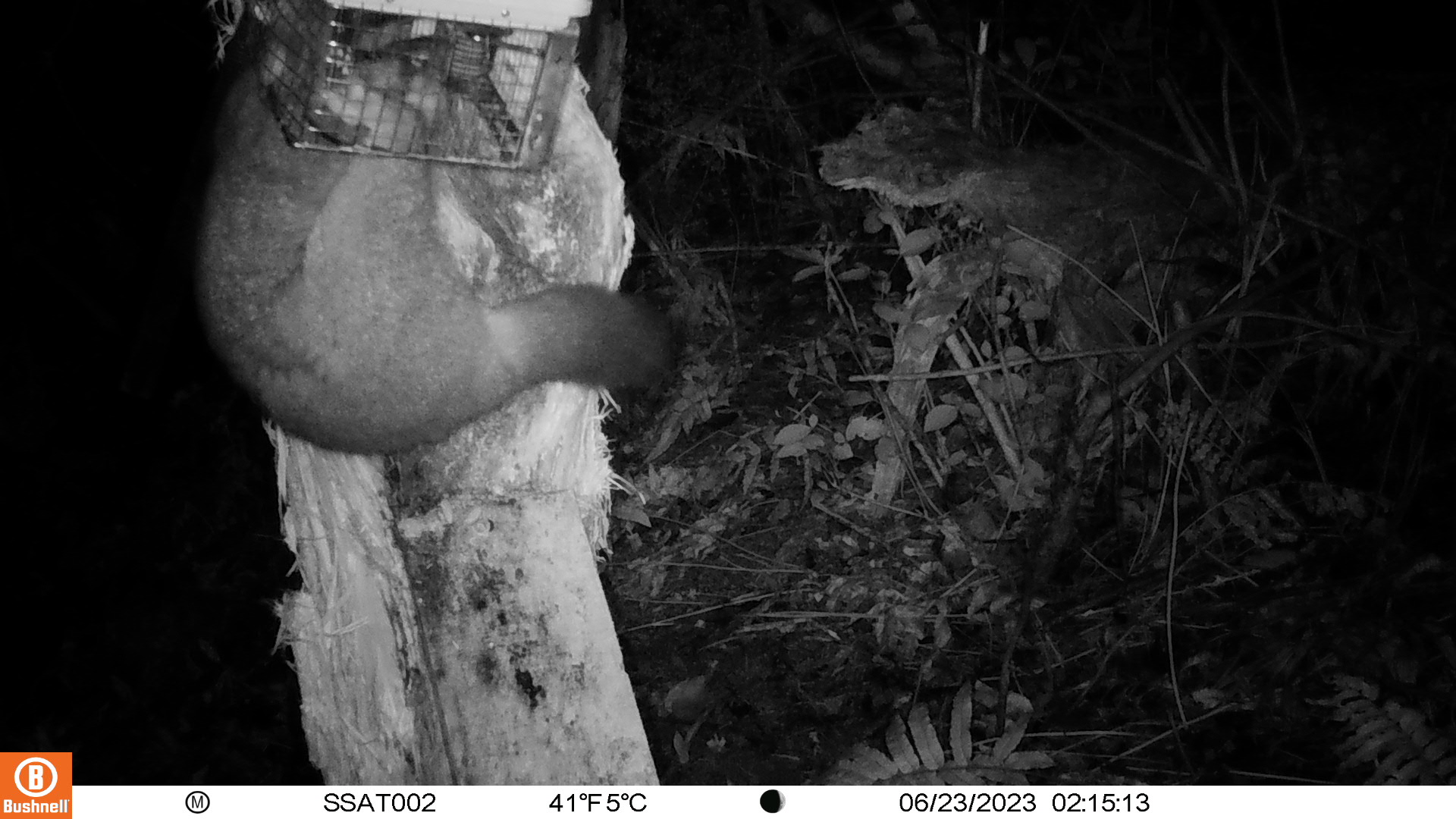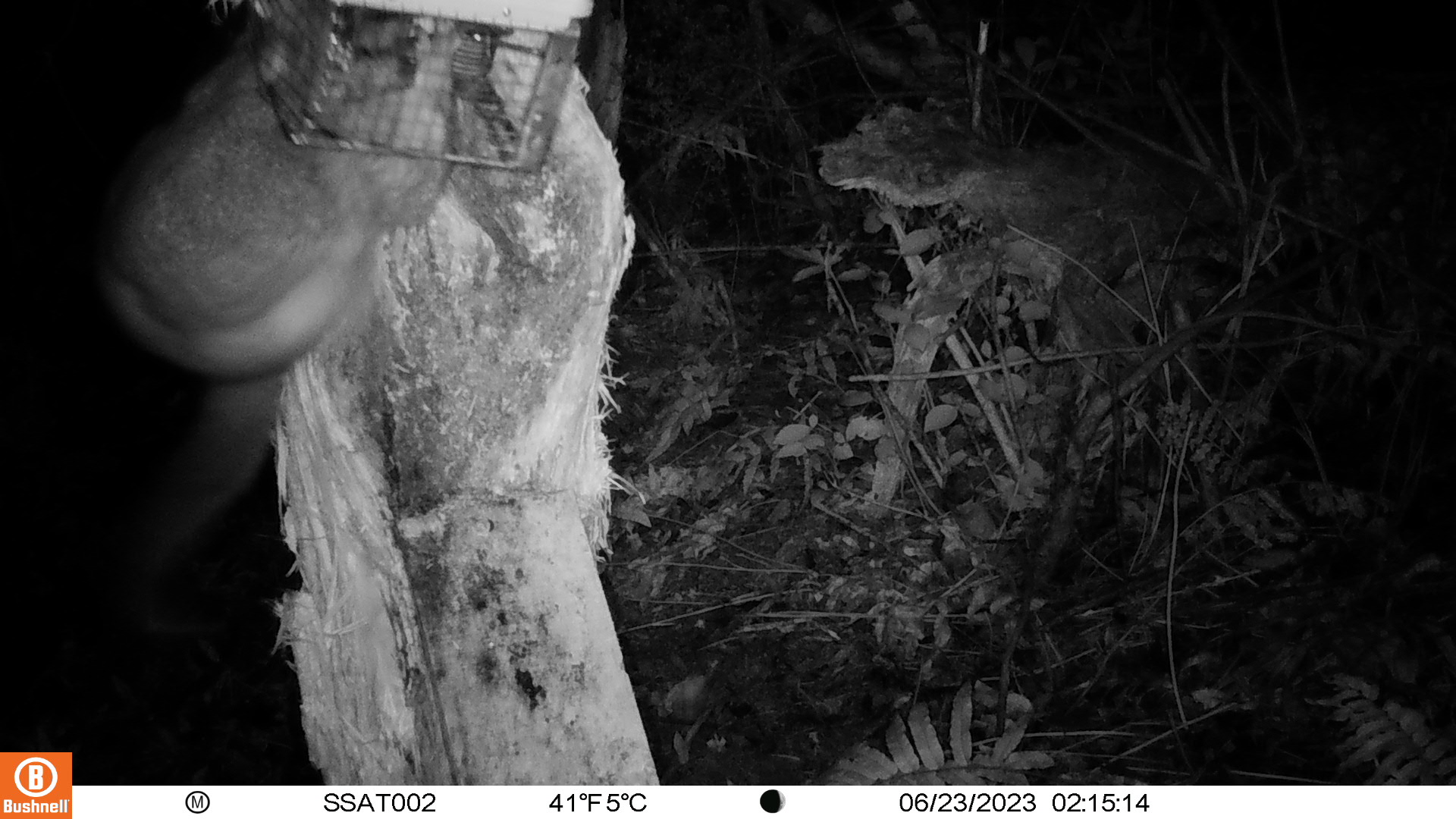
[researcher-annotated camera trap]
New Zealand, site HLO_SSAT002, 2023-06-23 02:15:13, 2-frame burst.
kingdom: Animalia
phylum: Chordata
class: Mammalia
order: Diprotodontia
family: Phalangeridae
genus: Trichosurus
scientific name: Trichosurus vulpecula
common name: common brushtail possum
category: possum